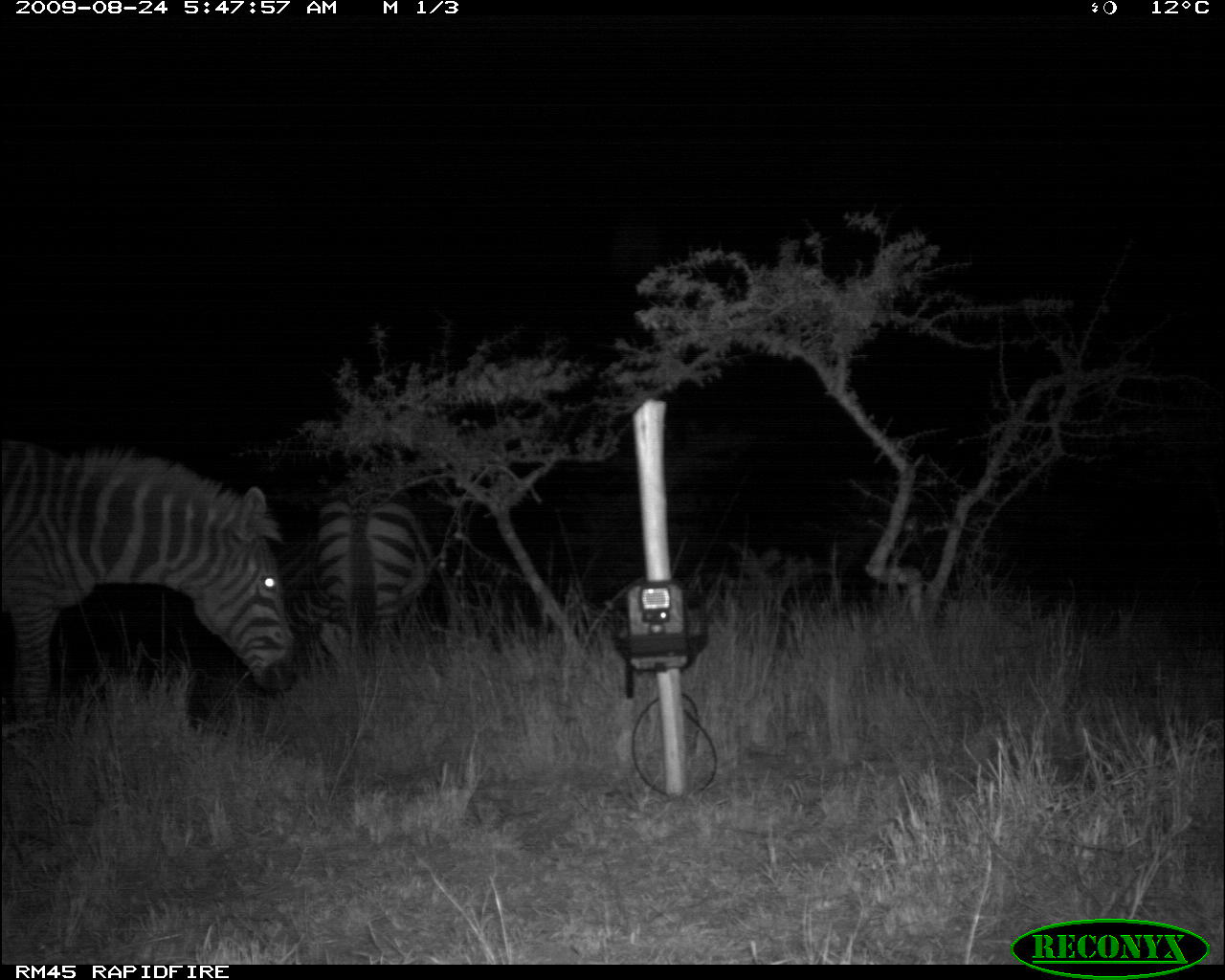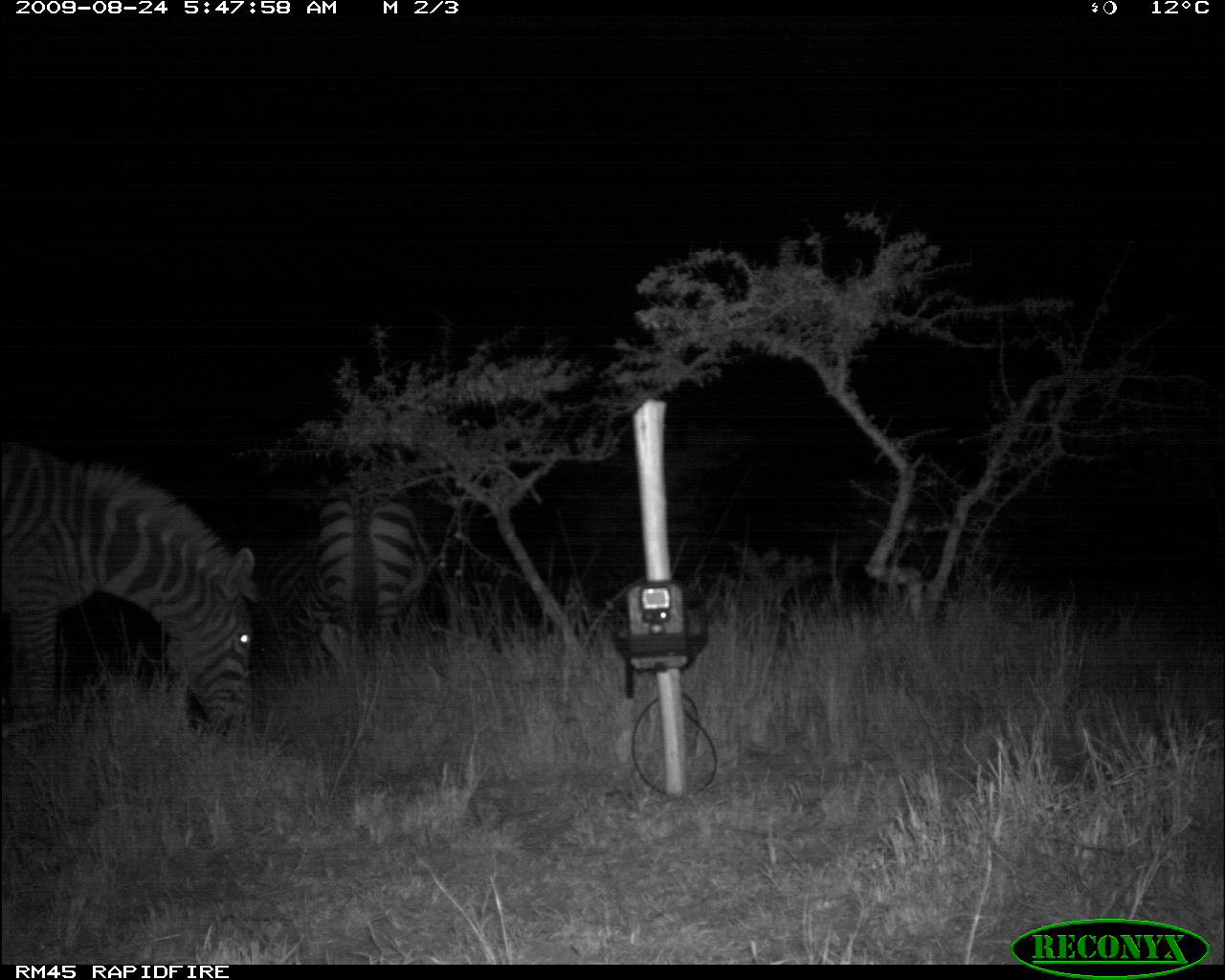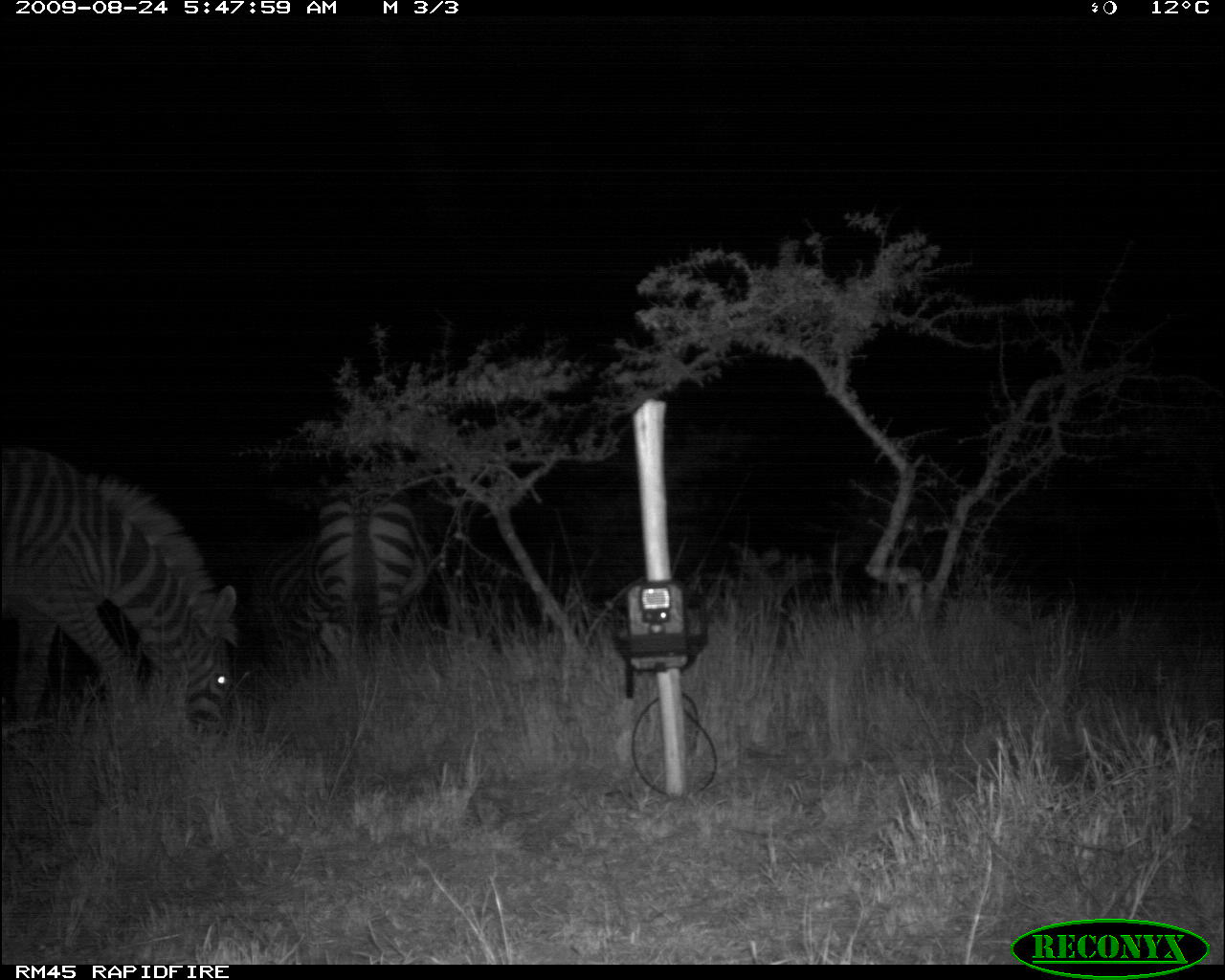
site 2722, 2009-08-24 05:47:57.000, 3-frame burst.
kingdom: Animalia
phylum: Chordata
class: Mammalia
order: Perissodactyla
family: Equidae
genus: Equus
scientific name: Equus quagga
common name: plains zebra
Equus quagga (plains zebra), count 2.